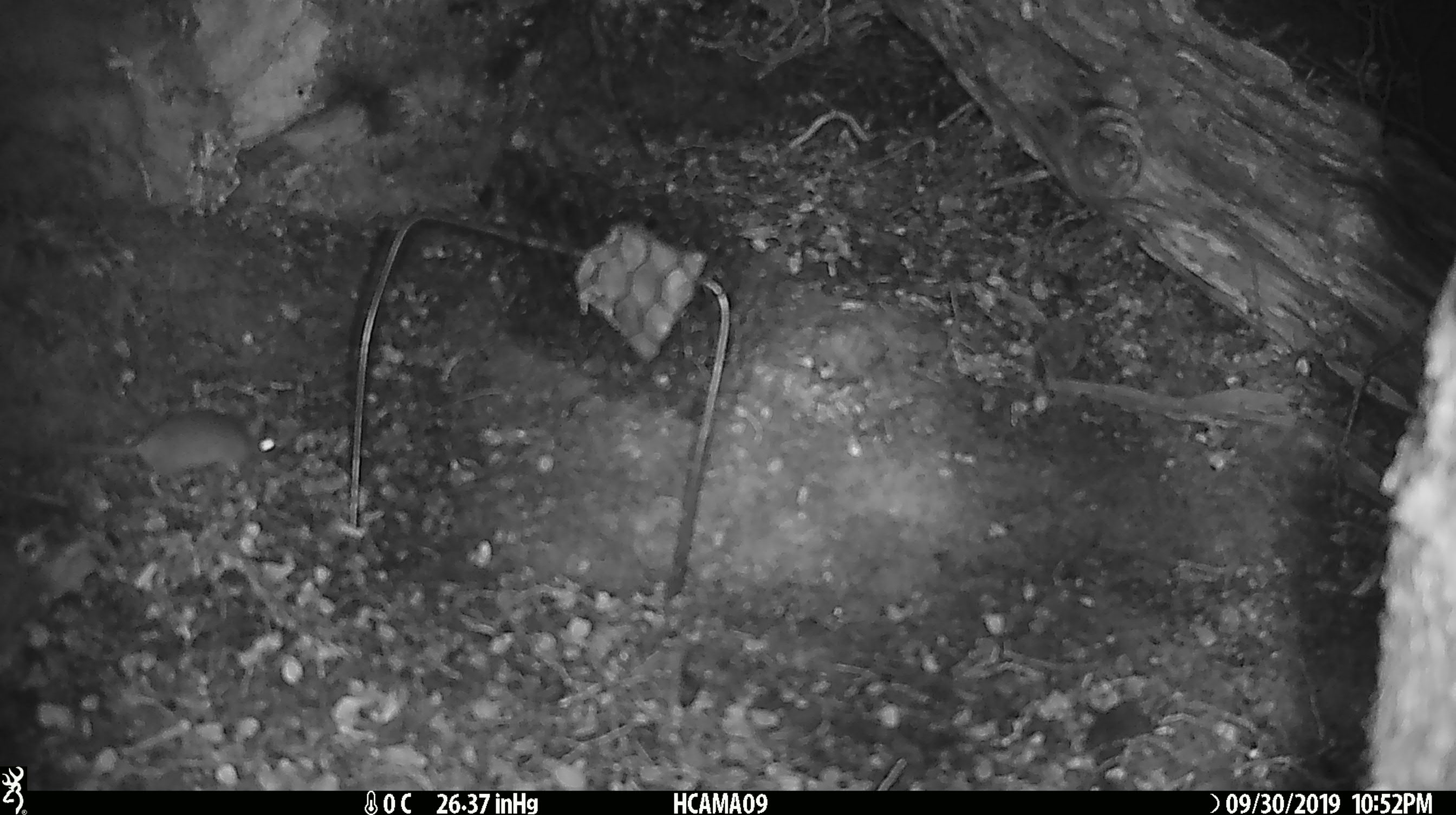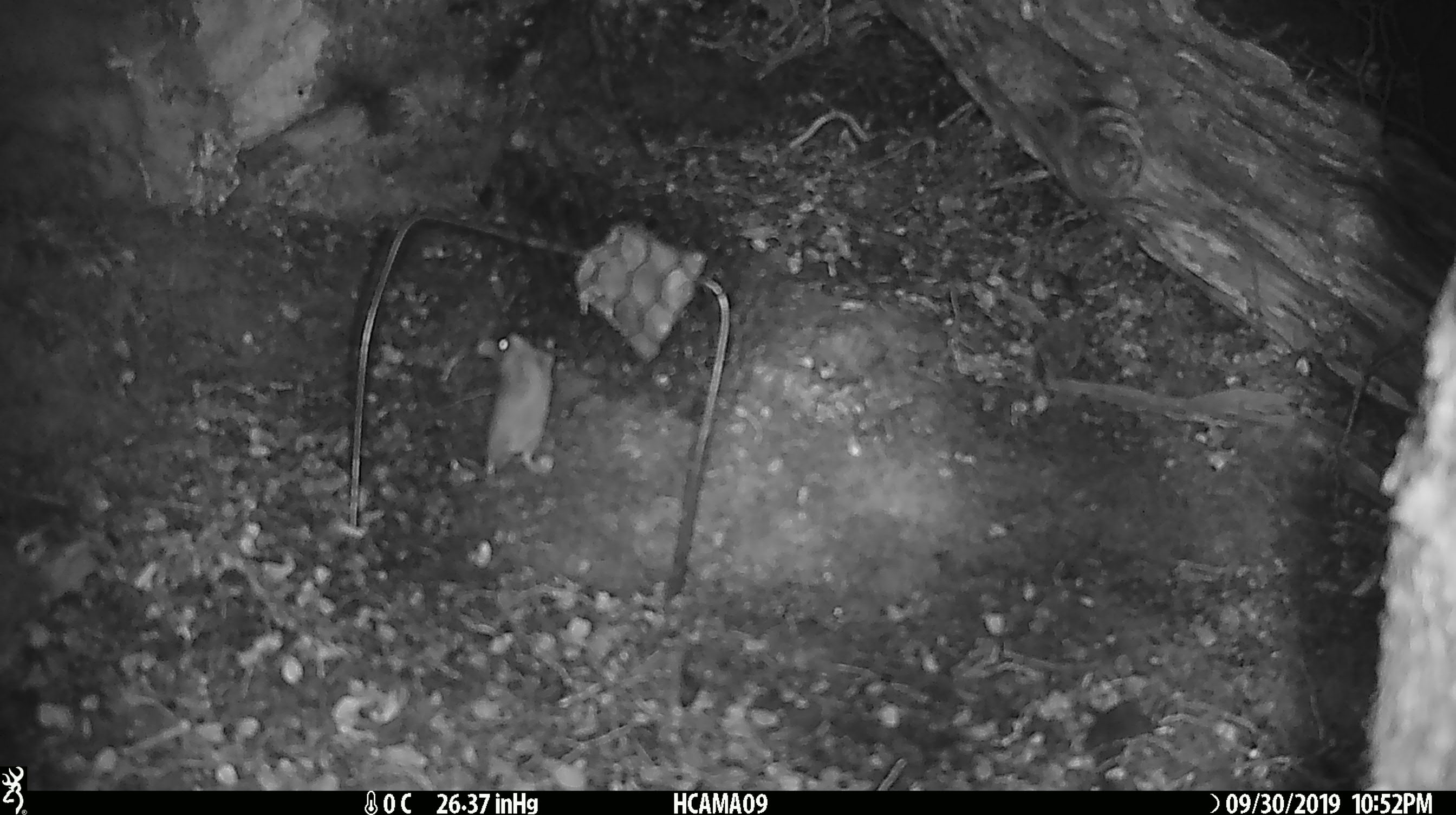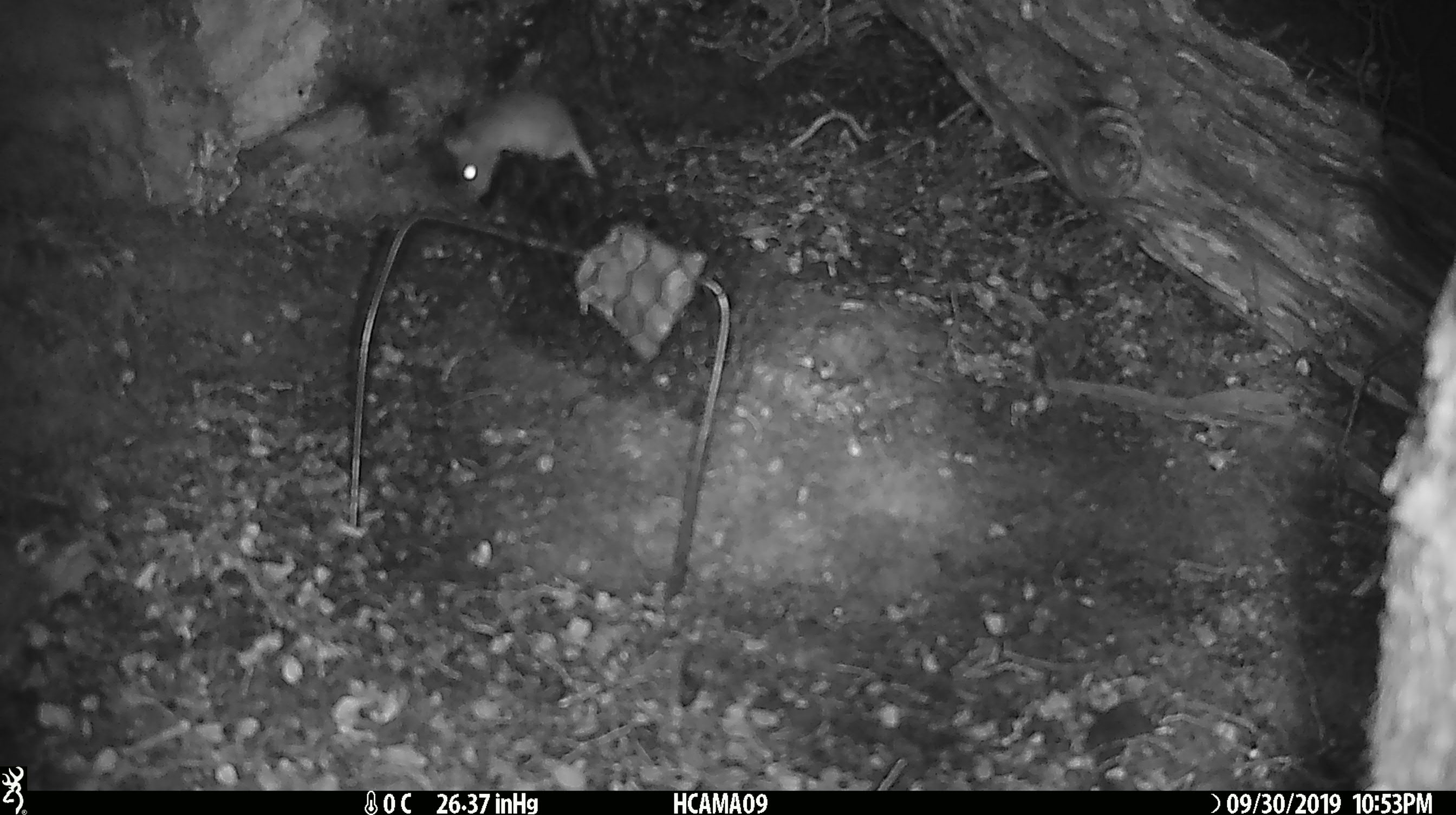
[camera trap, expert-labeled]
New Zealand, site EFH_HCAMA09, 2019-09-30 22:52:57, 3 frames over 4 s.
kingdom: Animalia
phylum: Chordata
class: Mammalia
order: Rodentia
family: Muridae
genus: Mus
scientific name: Mus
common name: mouse